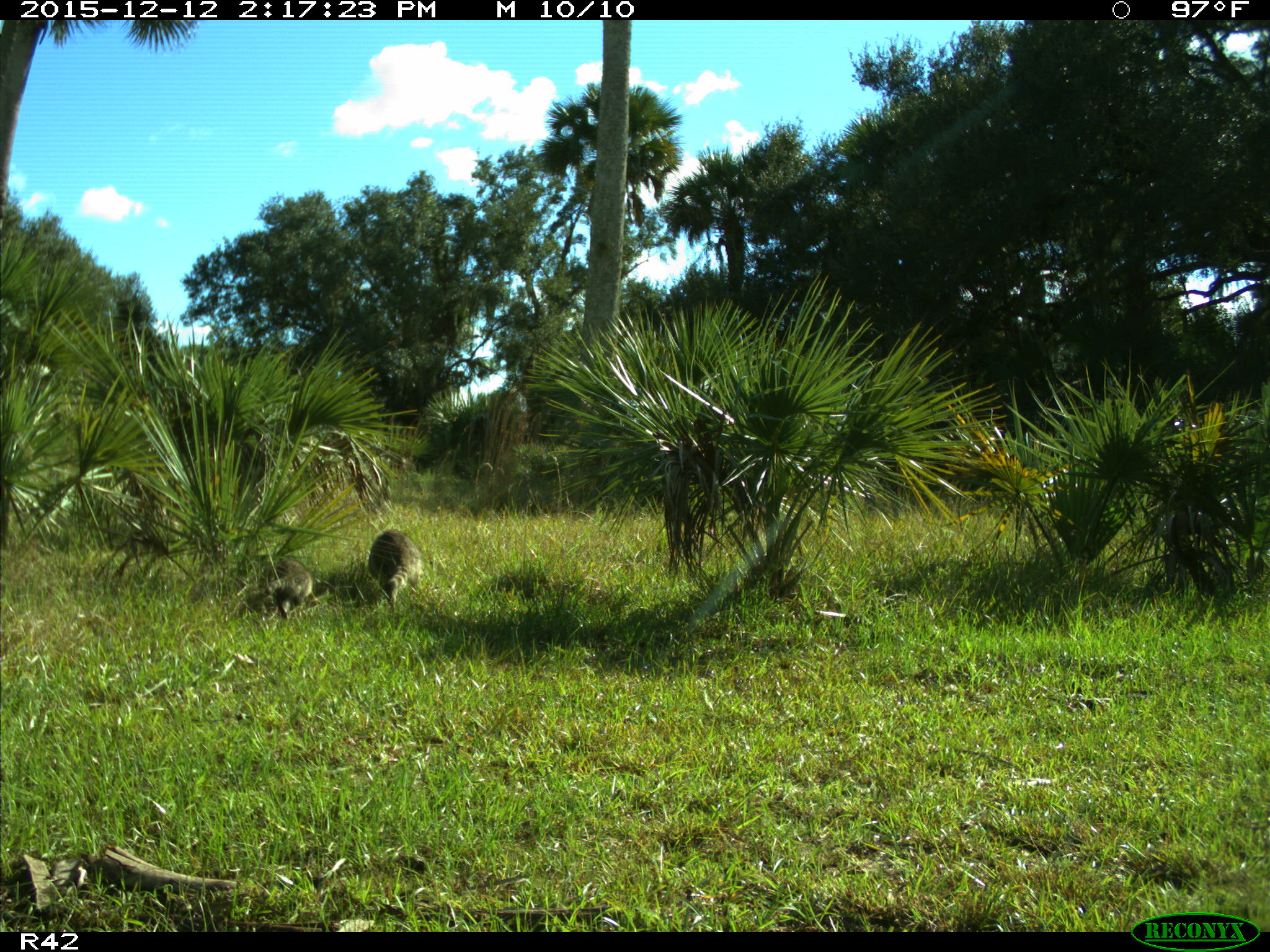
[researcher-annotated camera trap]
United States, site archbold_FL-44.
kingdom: Animalia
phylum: Chordata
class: Mammalia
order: Carnivora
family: Procyonidae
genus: Procyon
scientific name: Procyon lotor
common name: common raccoon